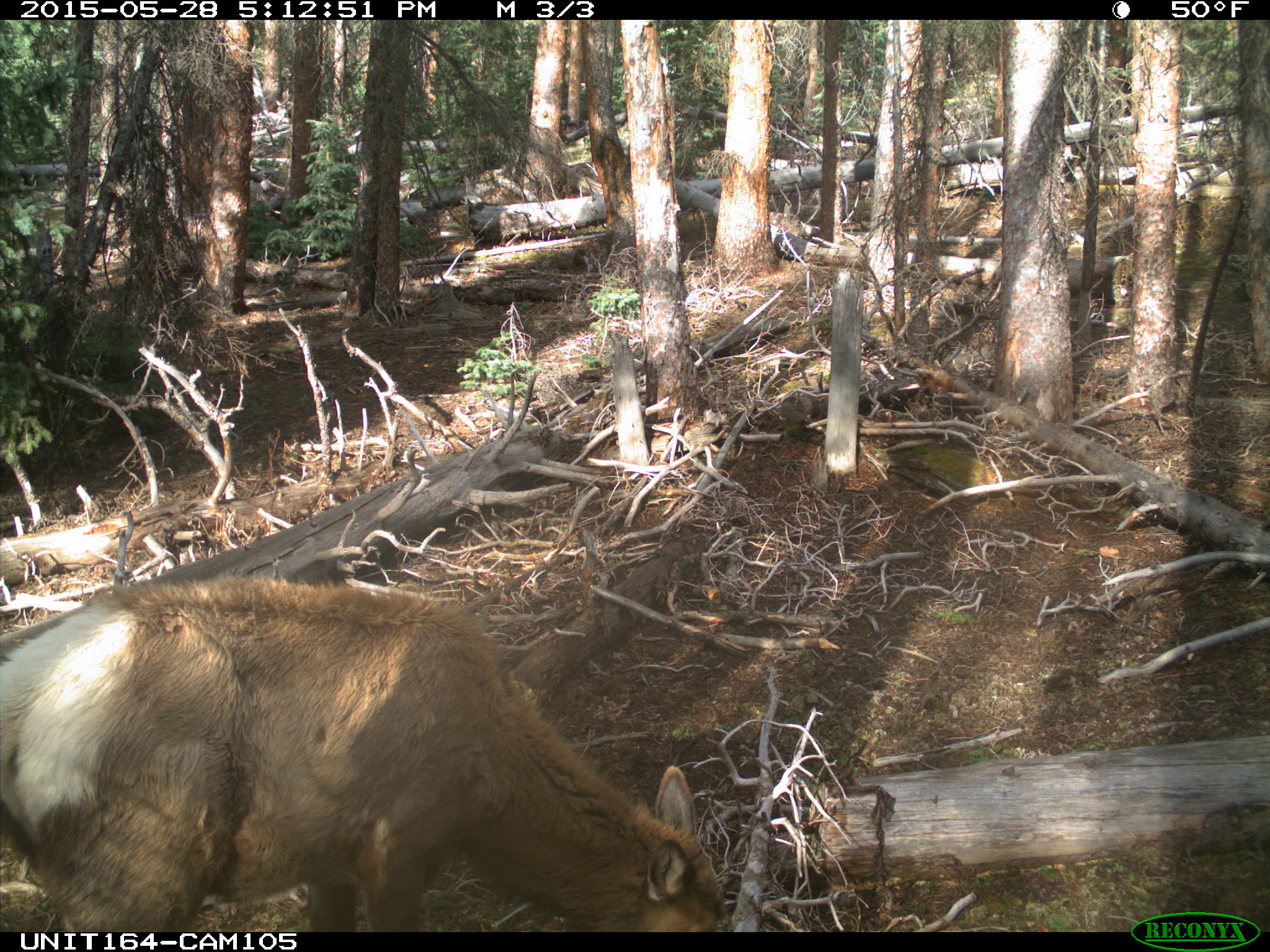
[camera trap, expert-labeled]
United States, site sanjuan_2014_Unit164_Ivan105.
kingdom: Animalia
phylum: Chordata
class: Mammalia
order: Artiodactyla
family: Cervidae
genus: Cervus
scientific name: Cervus elaphus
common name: red deer